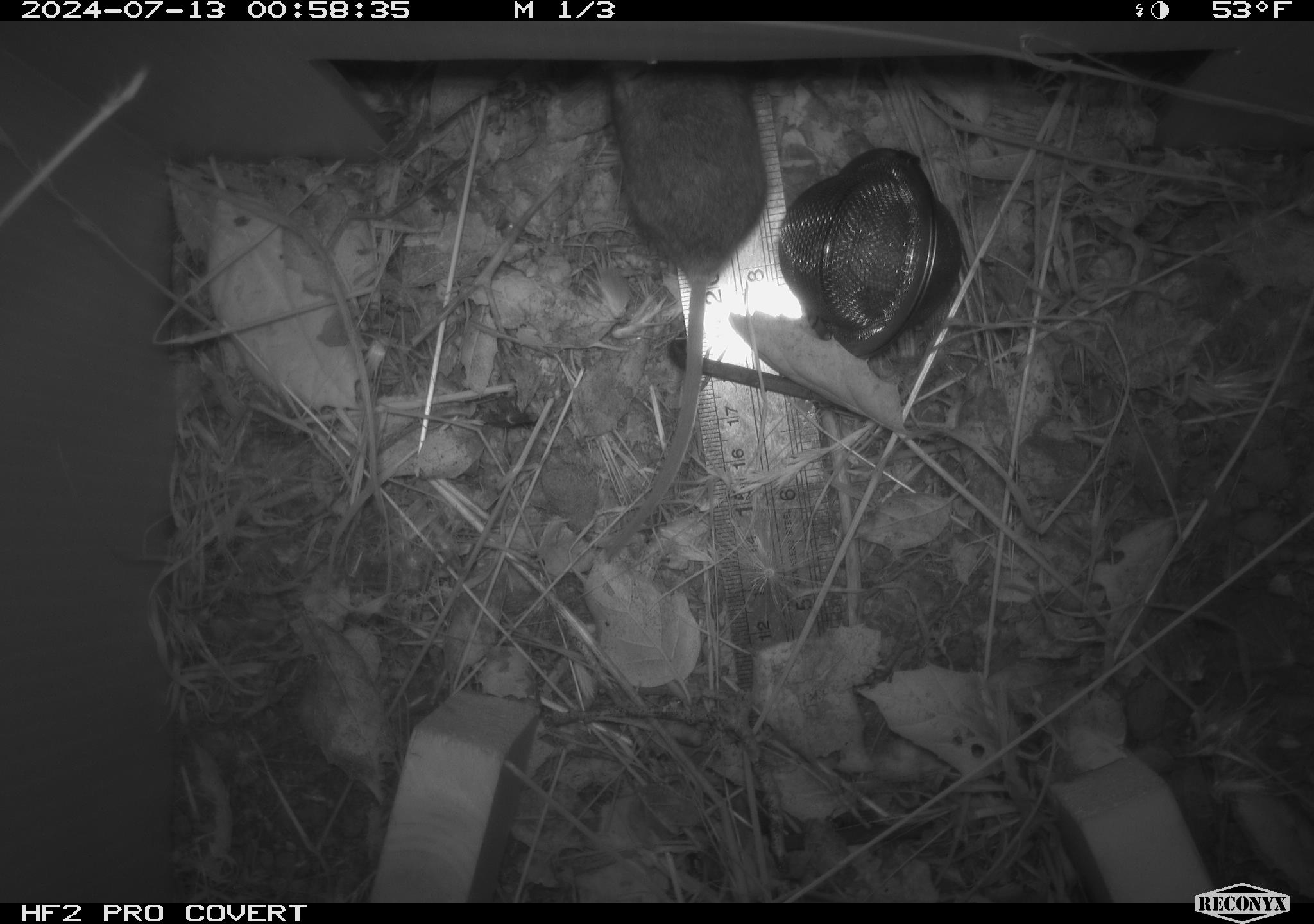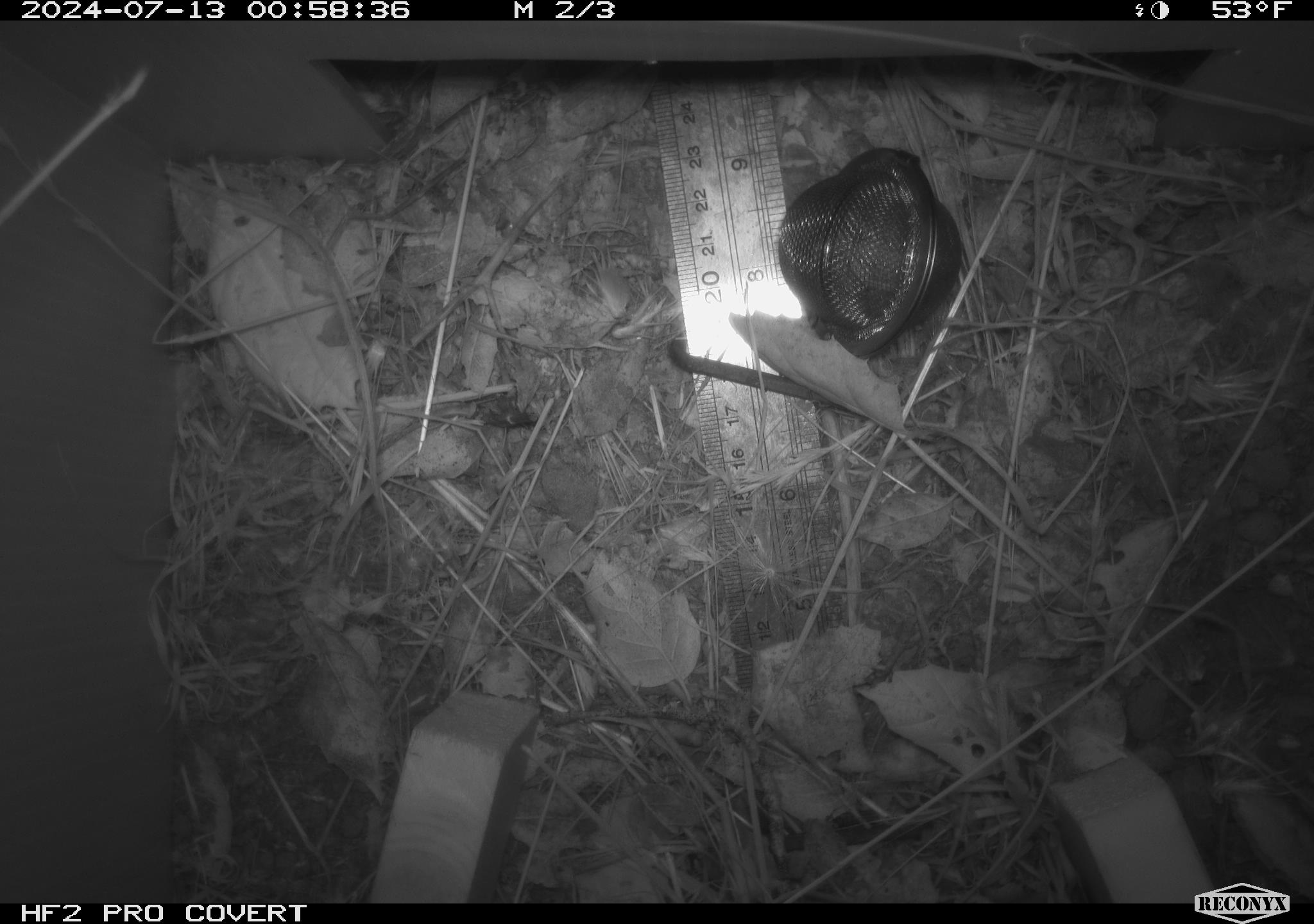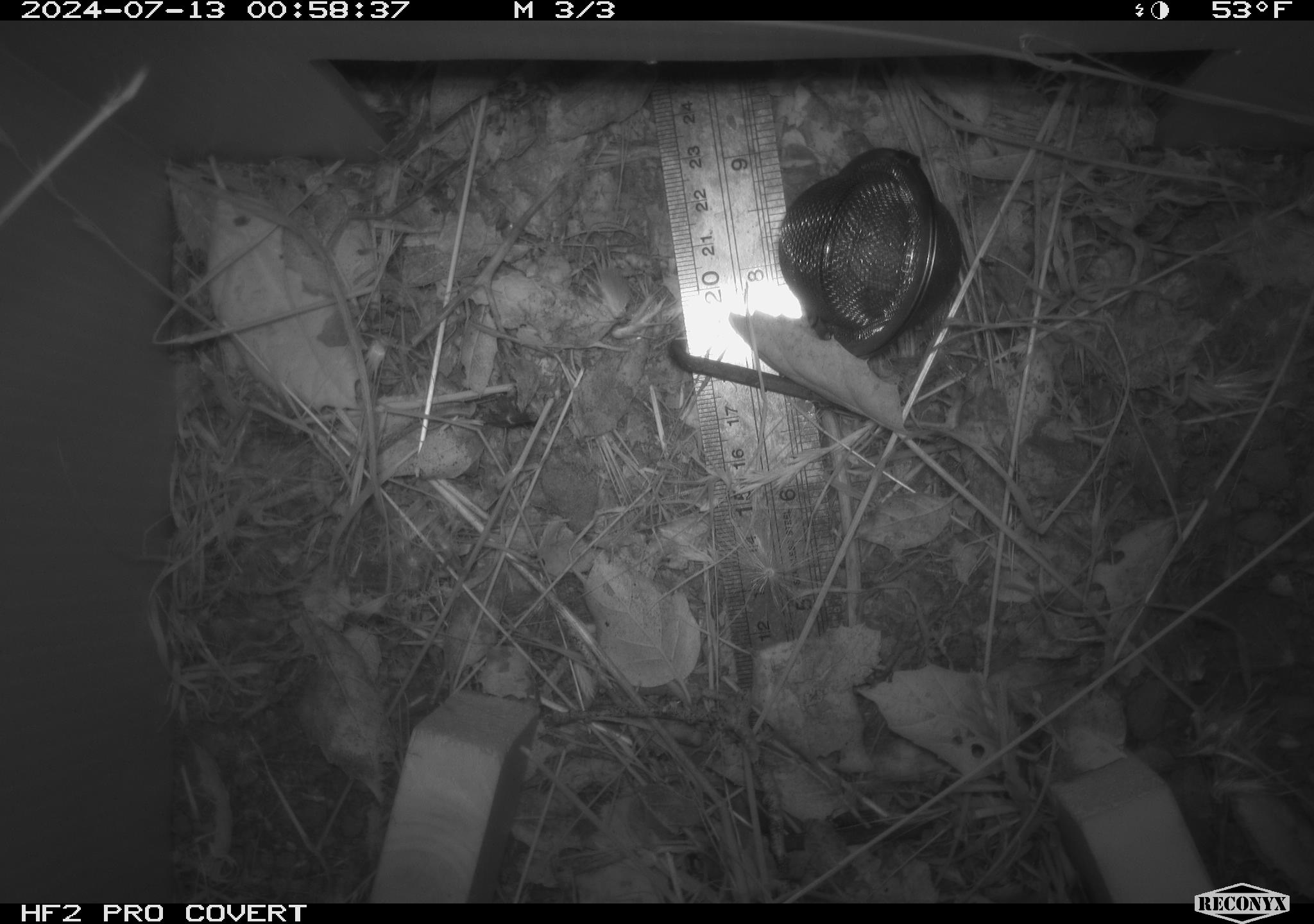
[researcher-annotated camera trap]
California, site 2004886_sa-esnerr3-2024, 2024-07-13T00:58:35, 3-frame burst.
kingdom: Animalia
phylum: Chordata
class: Mammalia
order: Rodentia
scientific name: Rodentia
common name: rodent